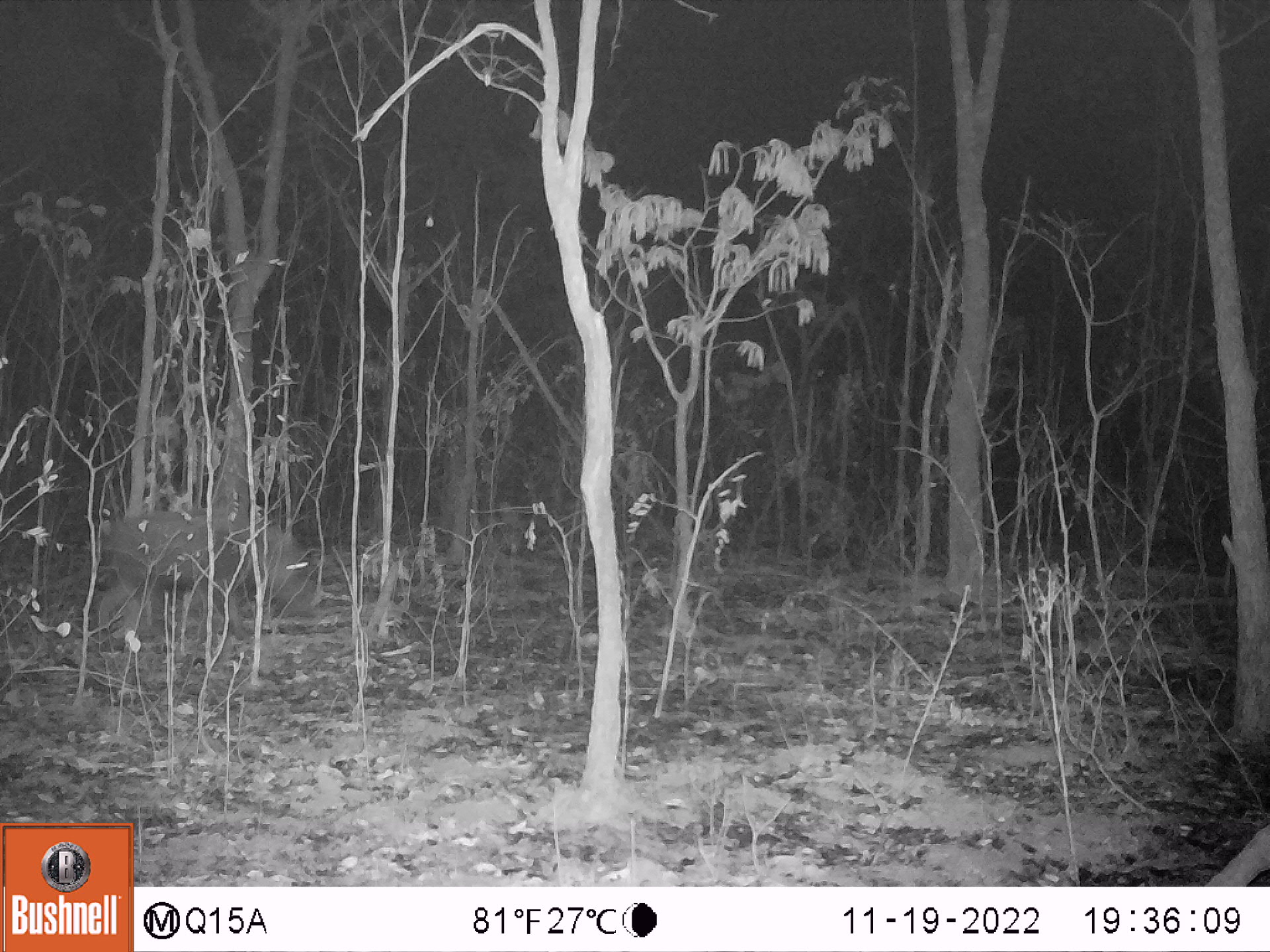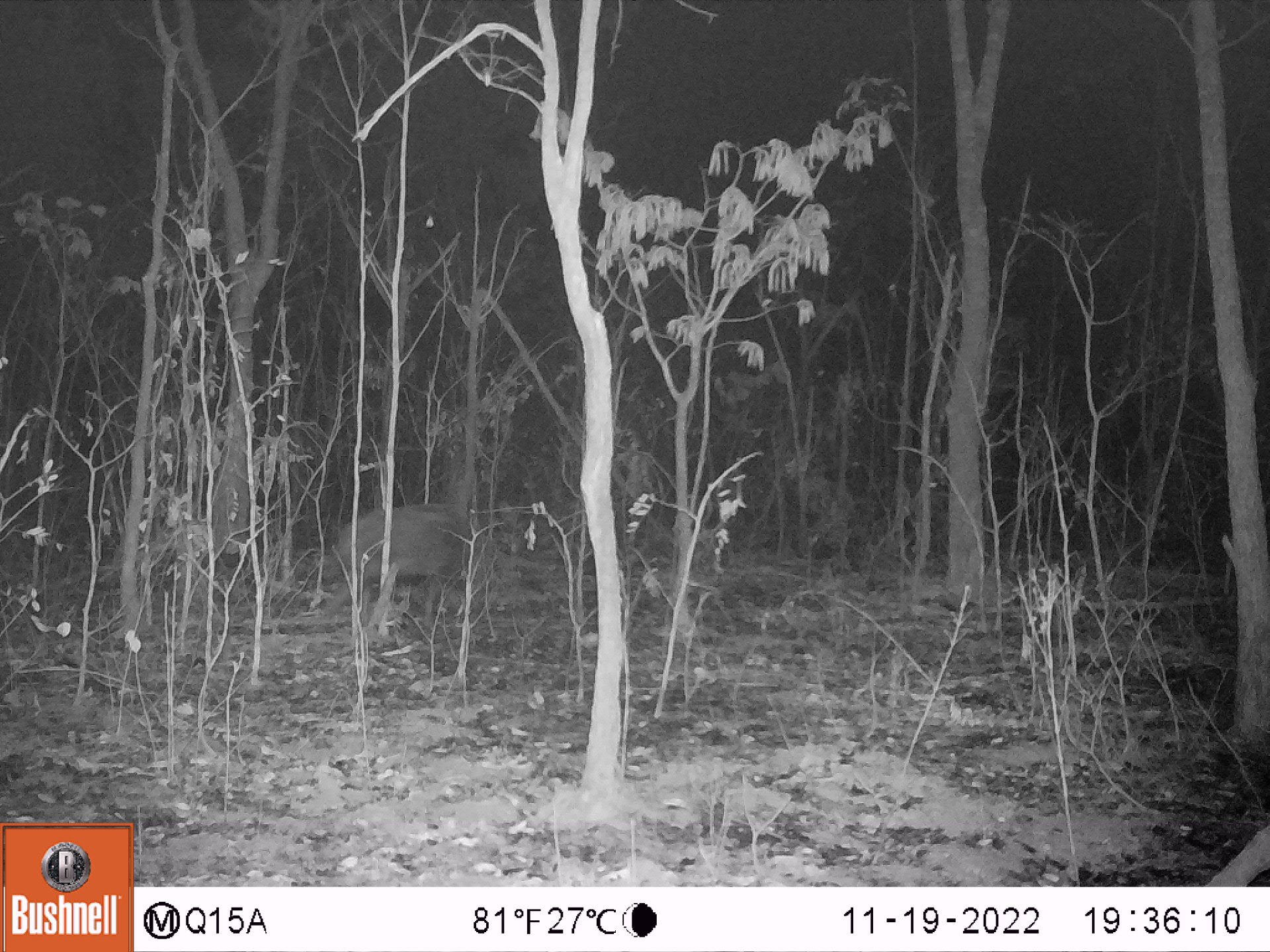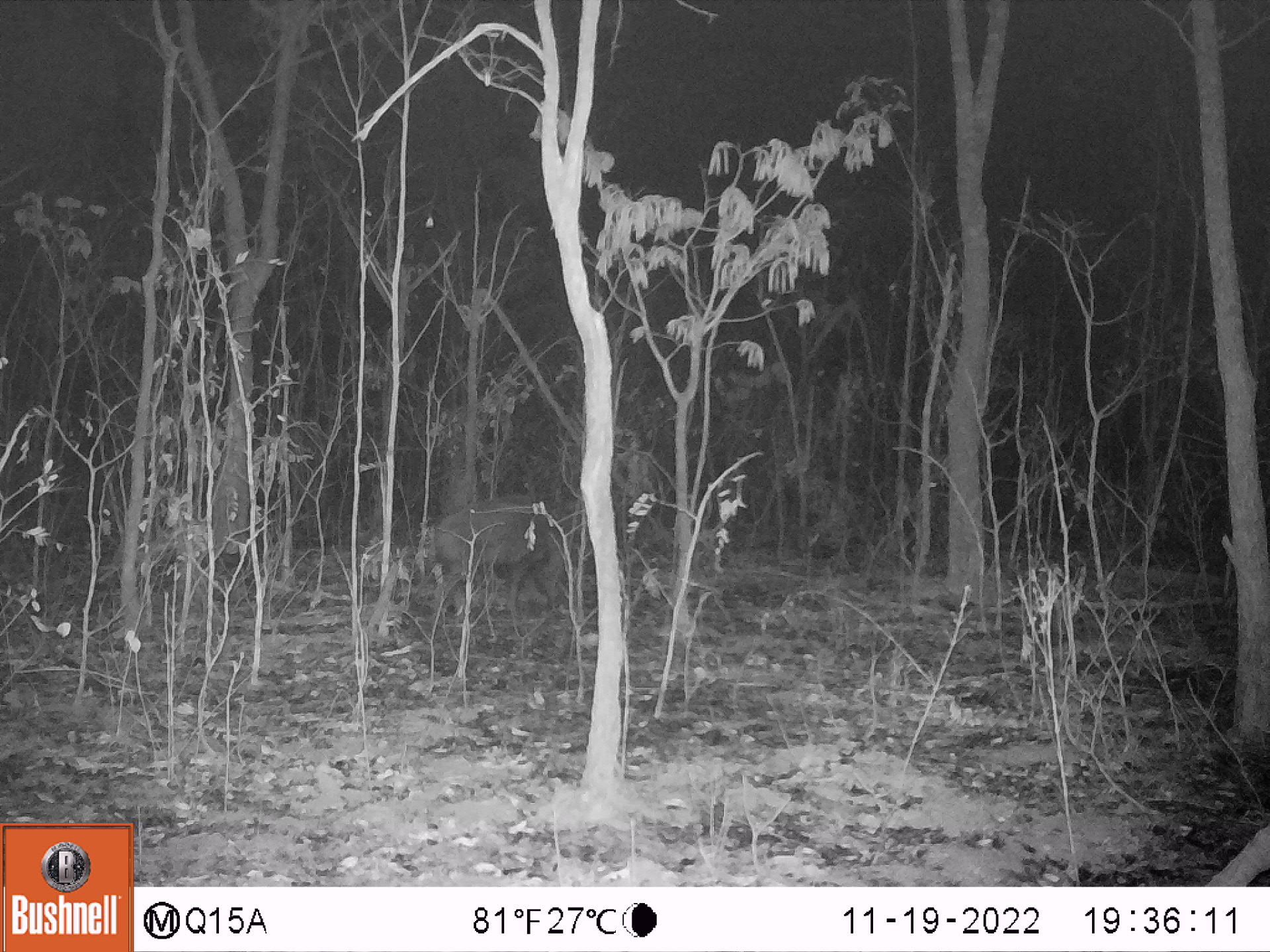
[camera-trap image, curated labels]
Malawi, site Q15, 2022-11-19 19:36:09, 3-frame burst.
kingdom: Animalia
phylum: Chordata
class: Mammalia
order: Artiodactyla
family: Suidae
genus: Potamochoerus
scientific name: Potamochoerus larvatus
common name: bushpig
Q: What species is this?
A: Bushpig (Potamochoerus larvatus).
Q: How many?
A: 1.